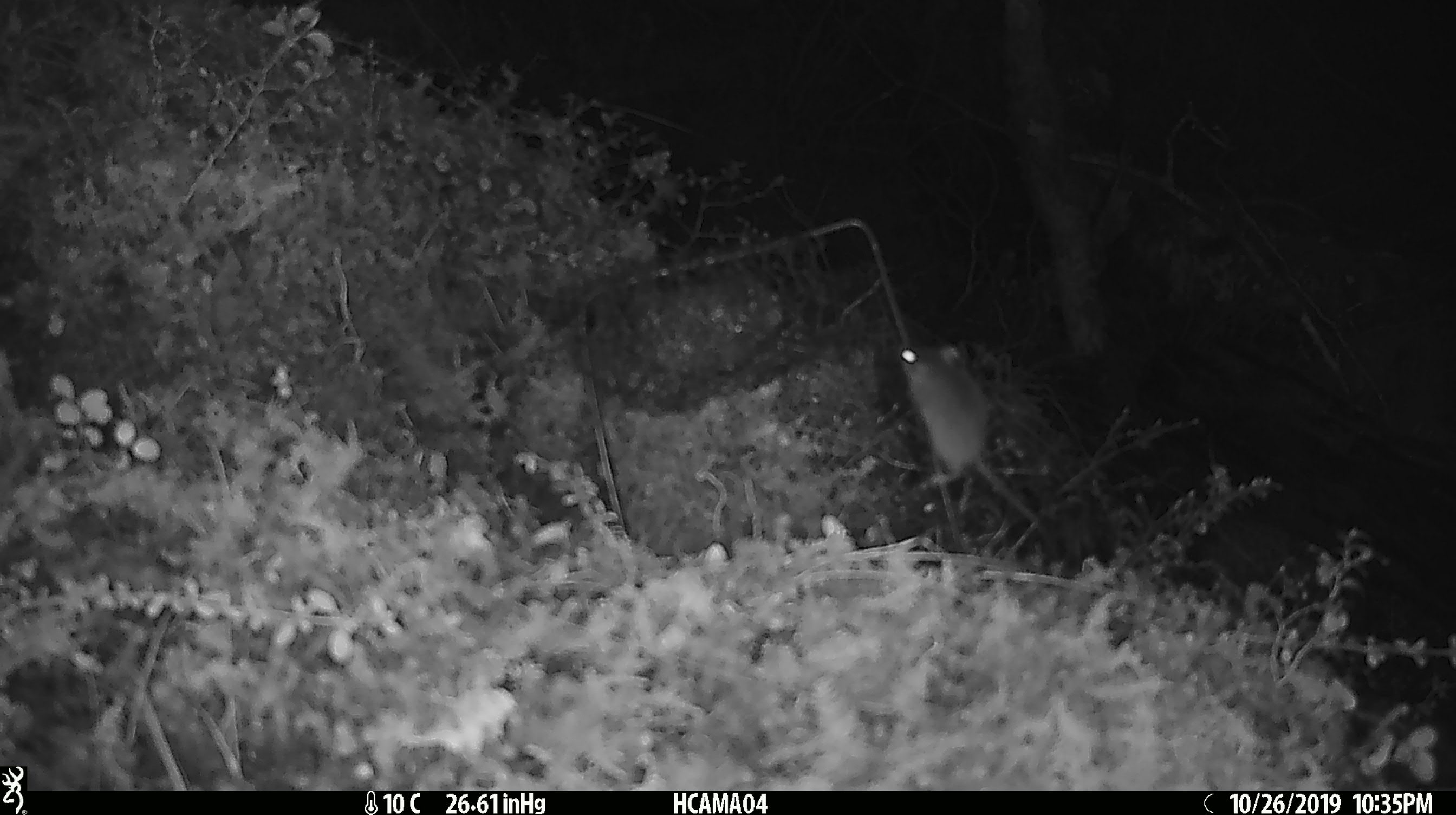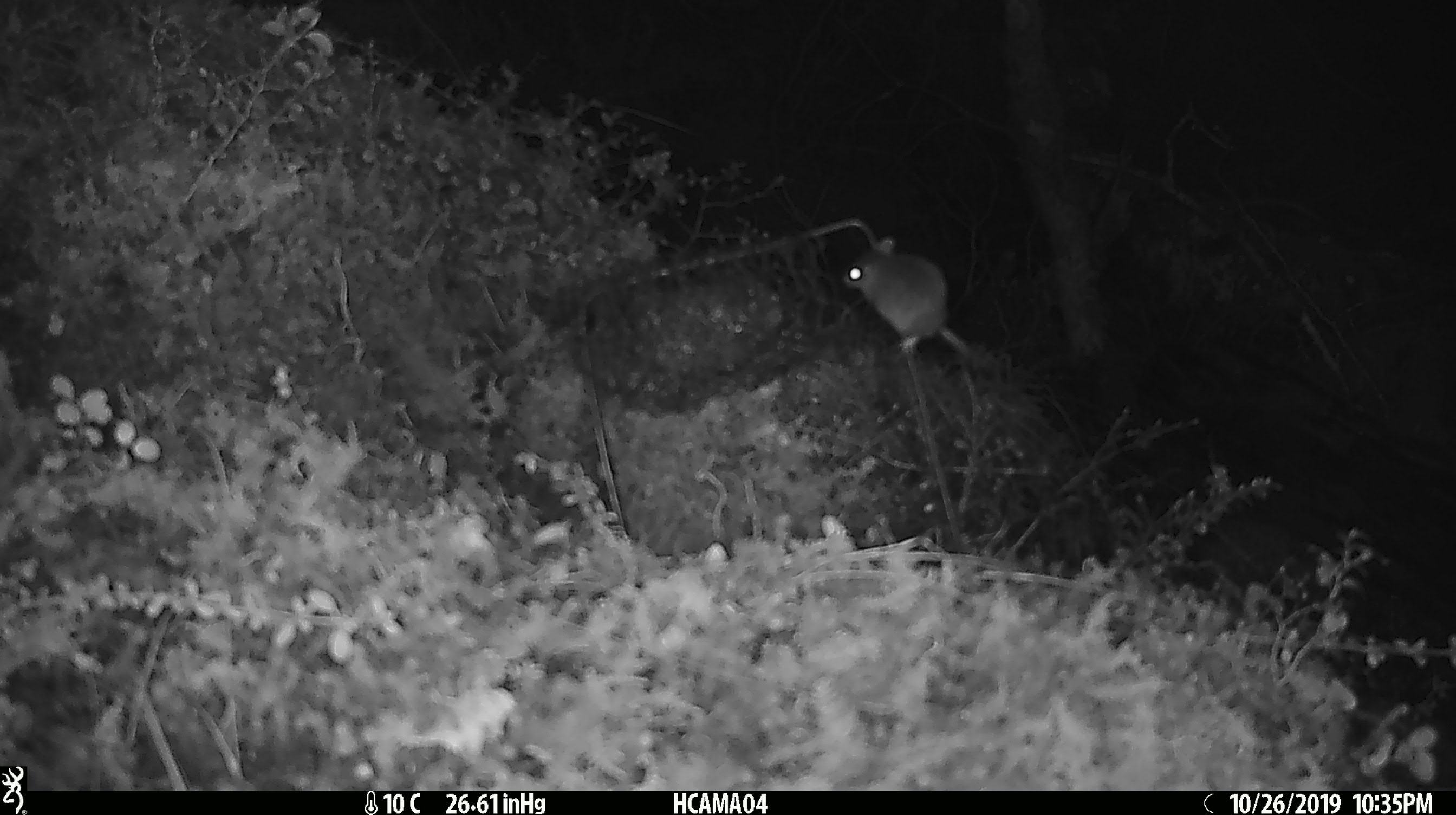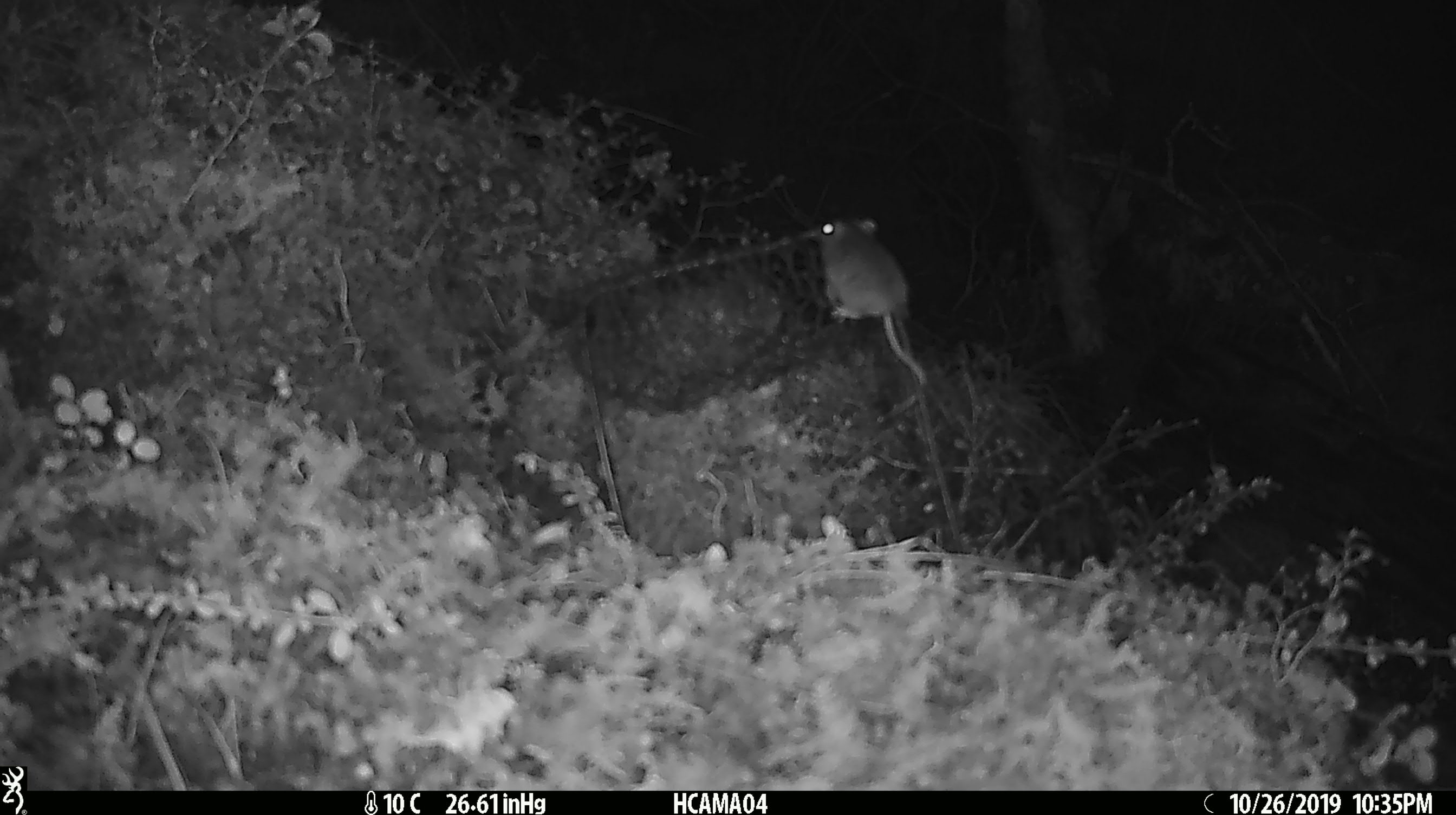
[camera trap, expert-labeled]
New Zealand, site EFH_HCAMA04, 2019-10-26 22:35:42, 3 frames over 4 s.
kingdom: Animalia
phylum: Chordata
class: Mammalia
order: Rodentia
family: Muridae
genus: Mus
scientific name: Mus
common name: mouse